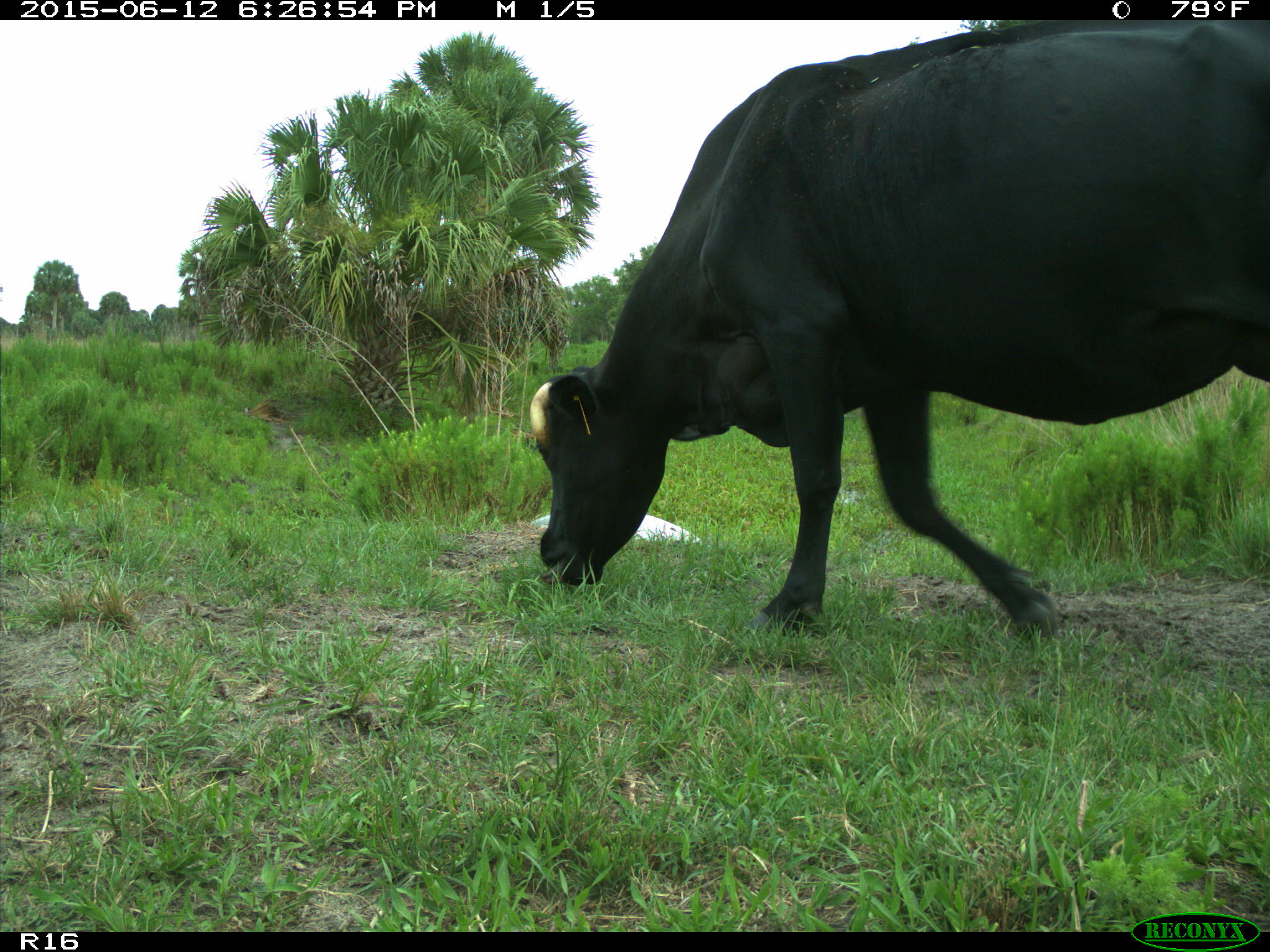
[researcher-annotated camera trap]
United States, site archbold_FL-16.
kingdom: Animalia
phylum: Chordata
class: Mammalia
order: Artiodactyla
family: Bovidae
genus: Bos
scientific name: Bos taurus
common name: domestic cow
Bos taurus (domestic cow).